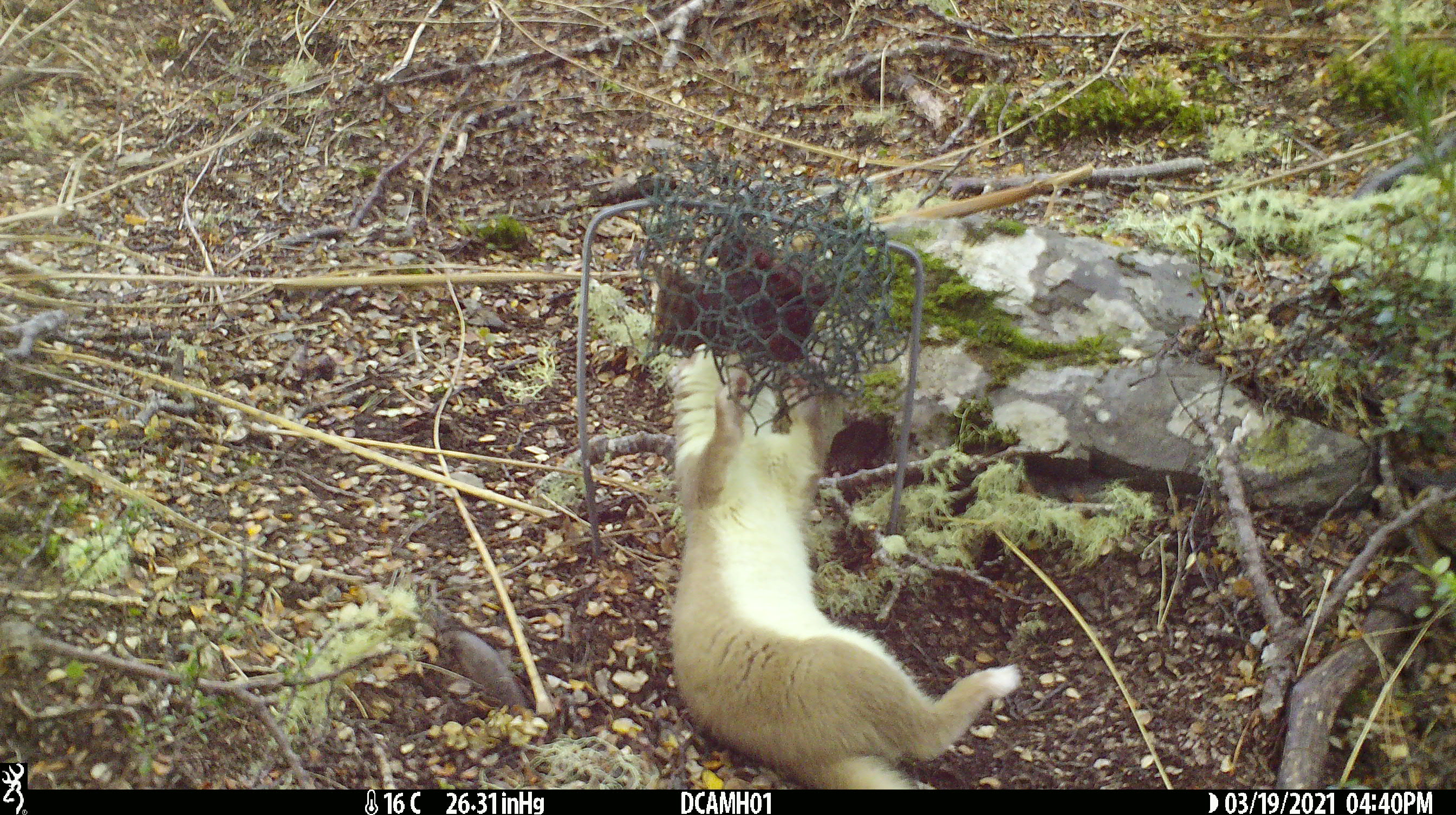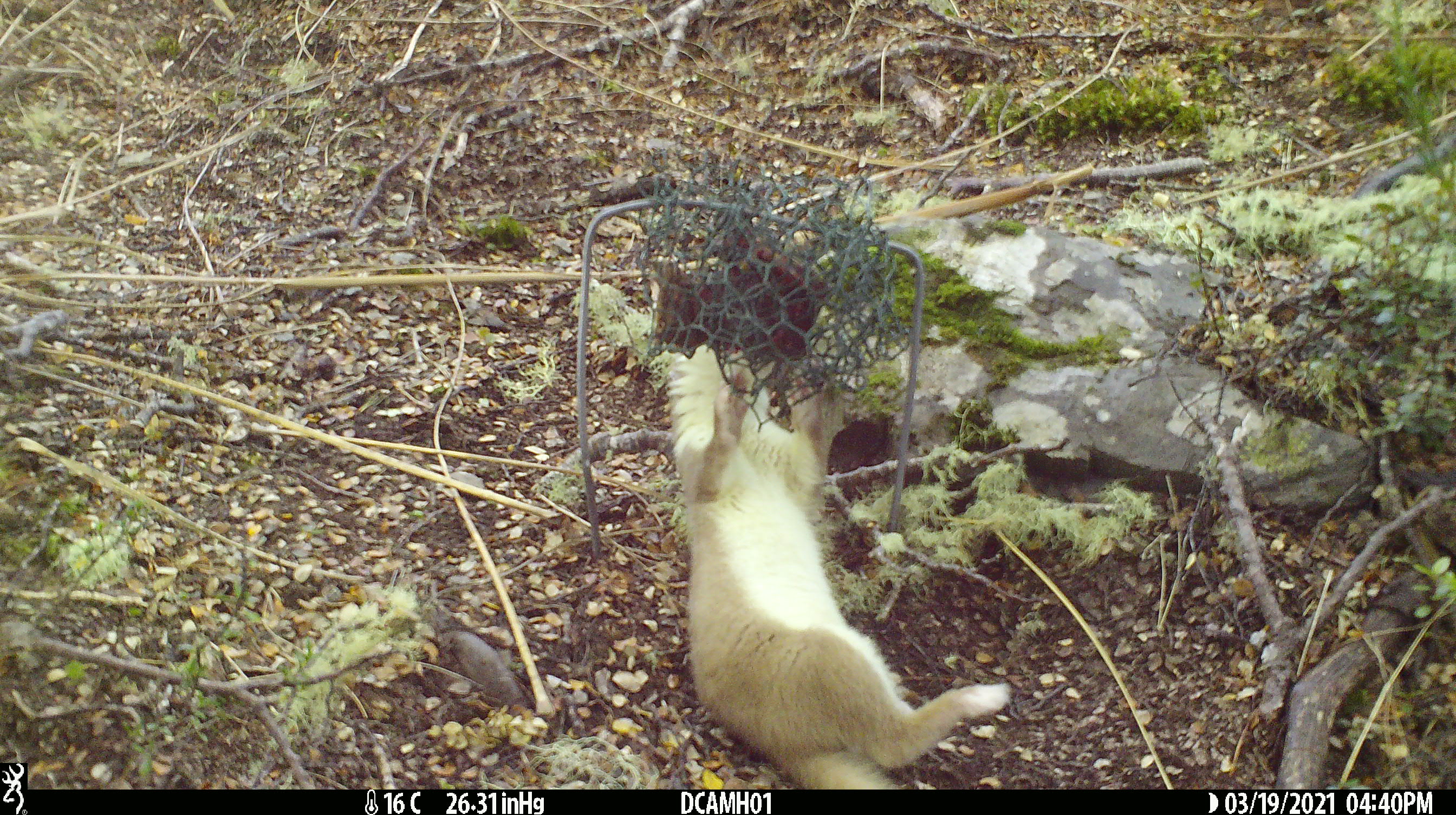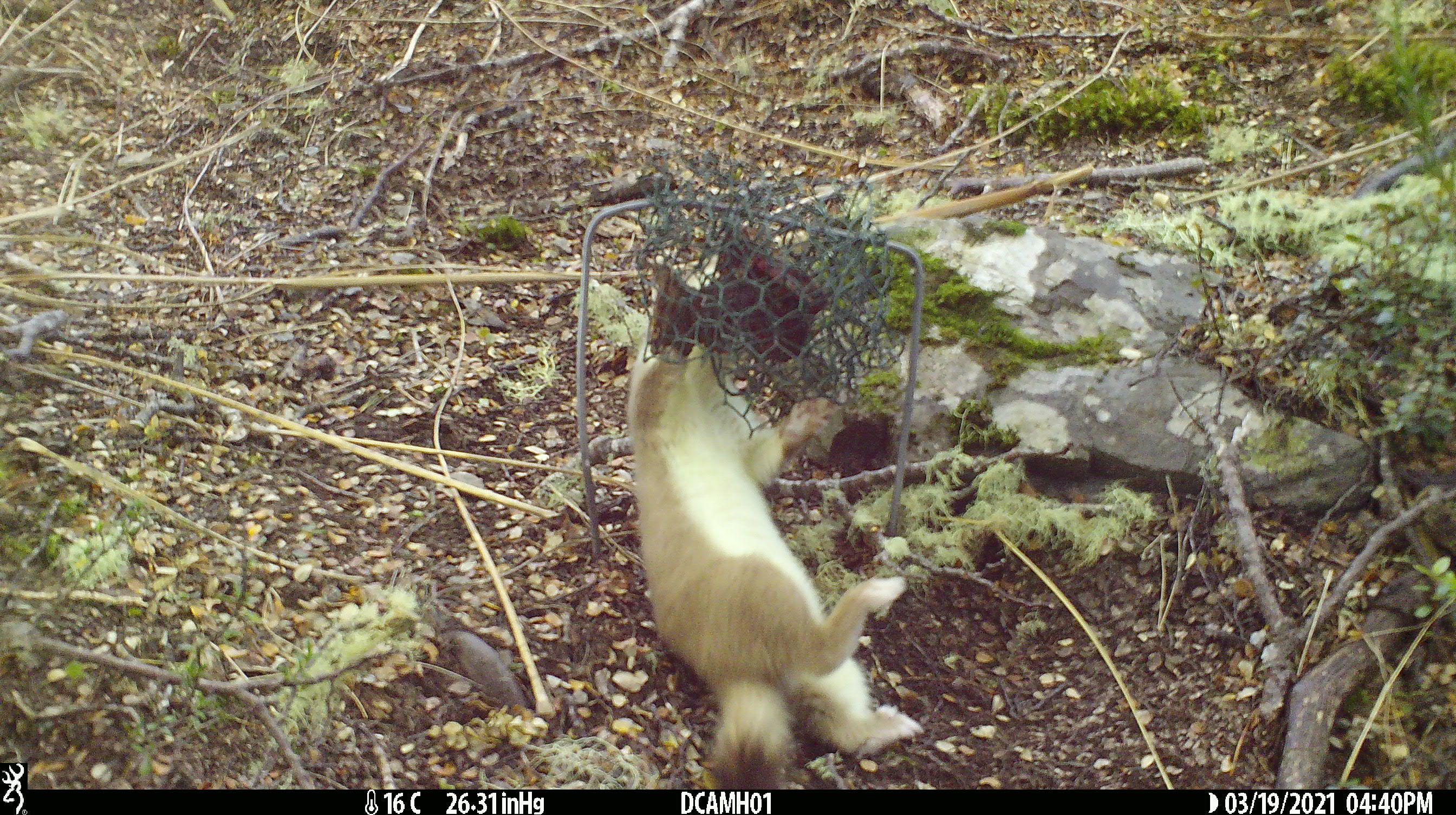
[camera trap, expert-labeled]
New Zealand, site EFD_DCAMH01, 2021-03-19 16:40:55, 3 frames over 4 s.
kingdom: Animalia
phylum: Chordata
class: Mammalia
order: Carnivora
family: Mustelidae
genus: Mustela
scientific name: Mustela erminea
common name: stoat